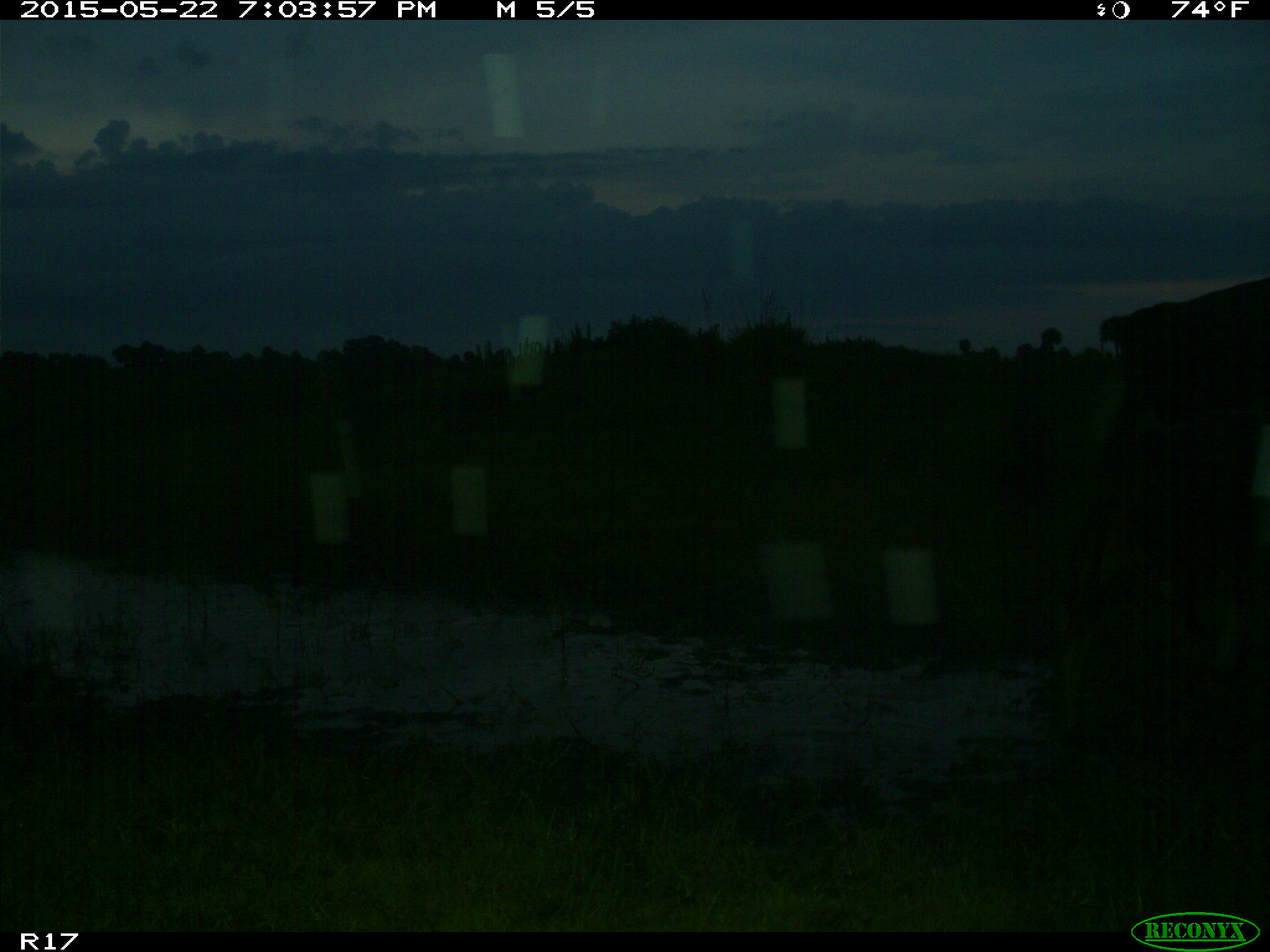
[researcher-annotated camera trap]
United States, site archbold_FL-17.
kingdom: Animalia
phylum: Chordata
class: Mammalia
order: Artiodactyla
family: Bovidae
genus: Bos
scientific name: Bos taurus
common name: domestic cow